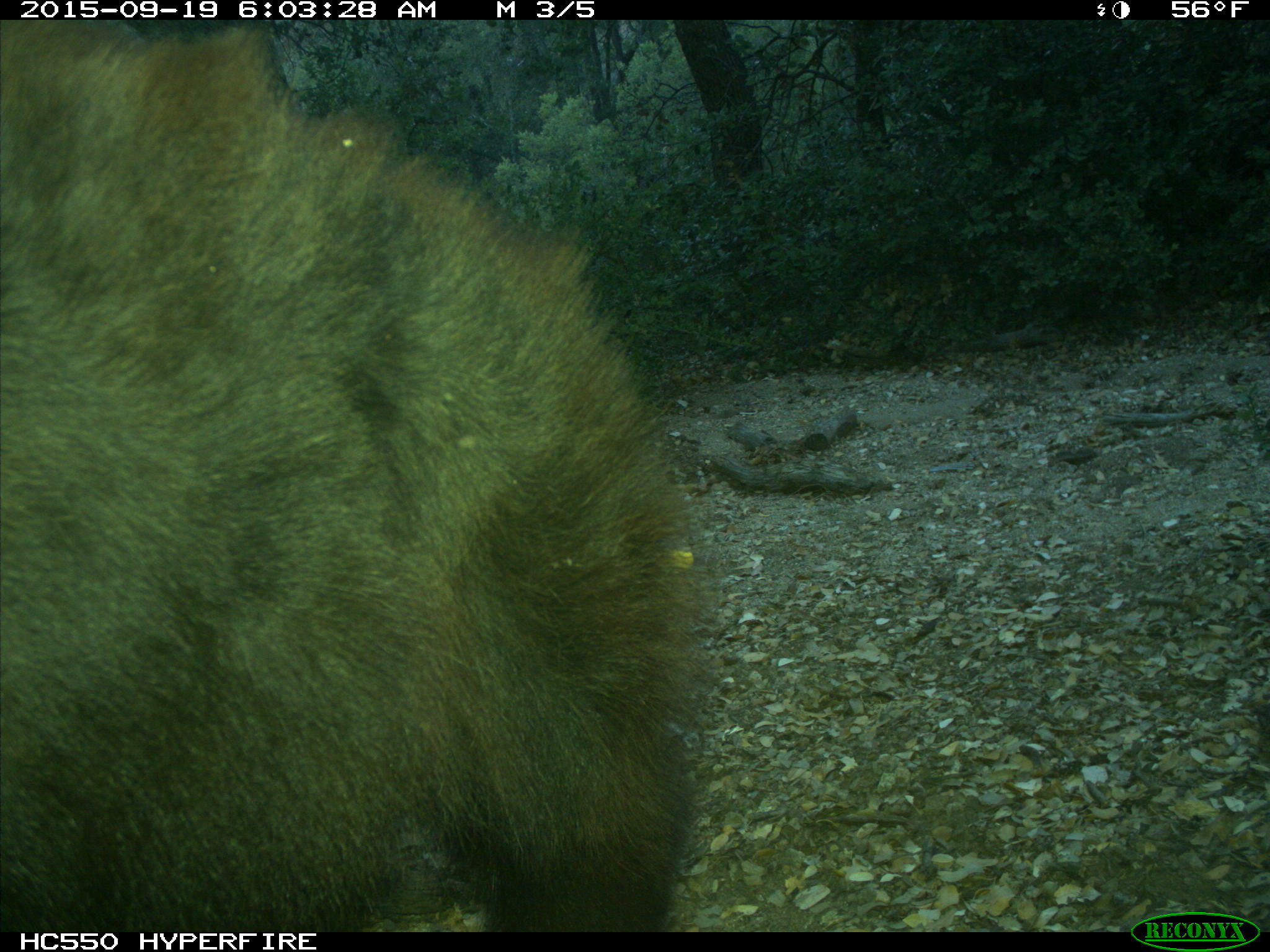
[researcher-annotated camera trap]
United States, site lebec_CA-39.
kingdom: Animalia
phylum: Chordata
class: Mammalia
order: Carnivora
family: Ursidae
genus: Ursus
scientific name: Ursus americanus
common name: american black bear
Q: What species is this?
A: Ursus americanus (american black bear).